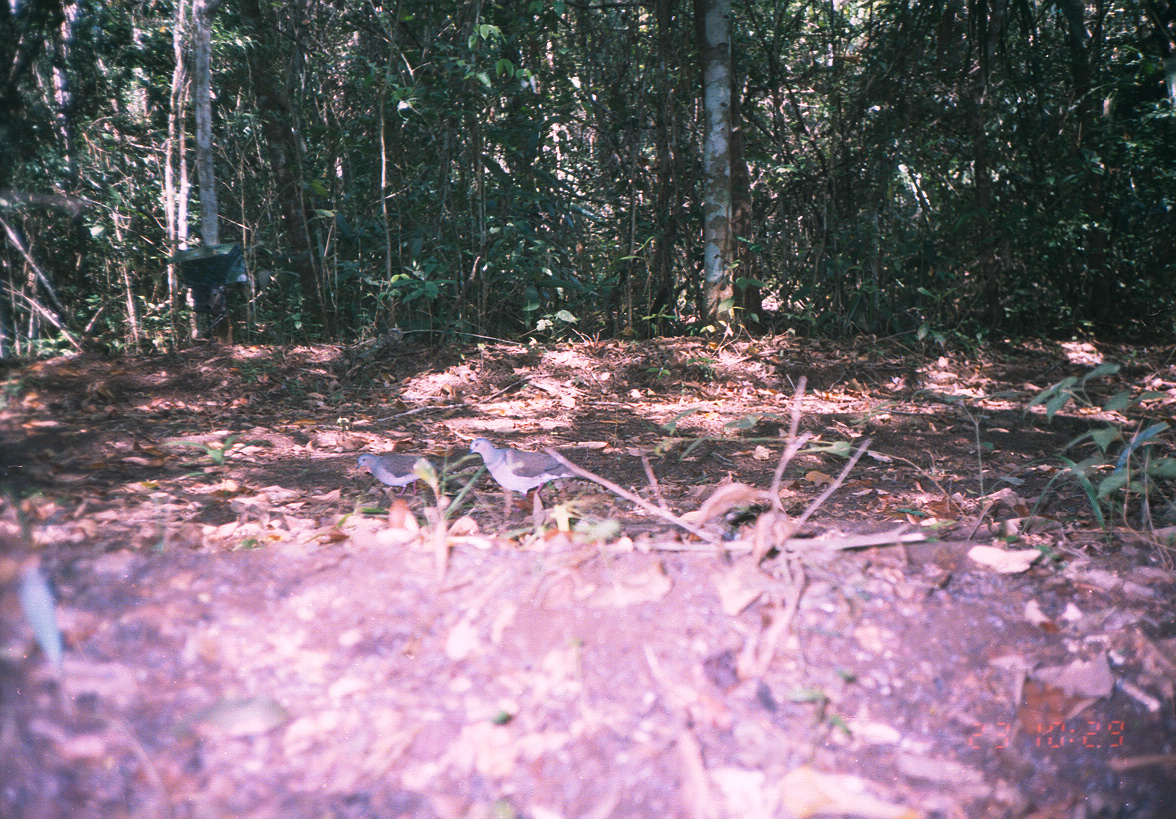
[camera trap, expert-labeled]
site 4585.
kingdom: Animalia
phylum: Chordata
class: Aves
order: Columbiformes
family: Columbidae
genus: Leptotila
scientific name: Leptotila verreauxi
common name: white-tipped dove